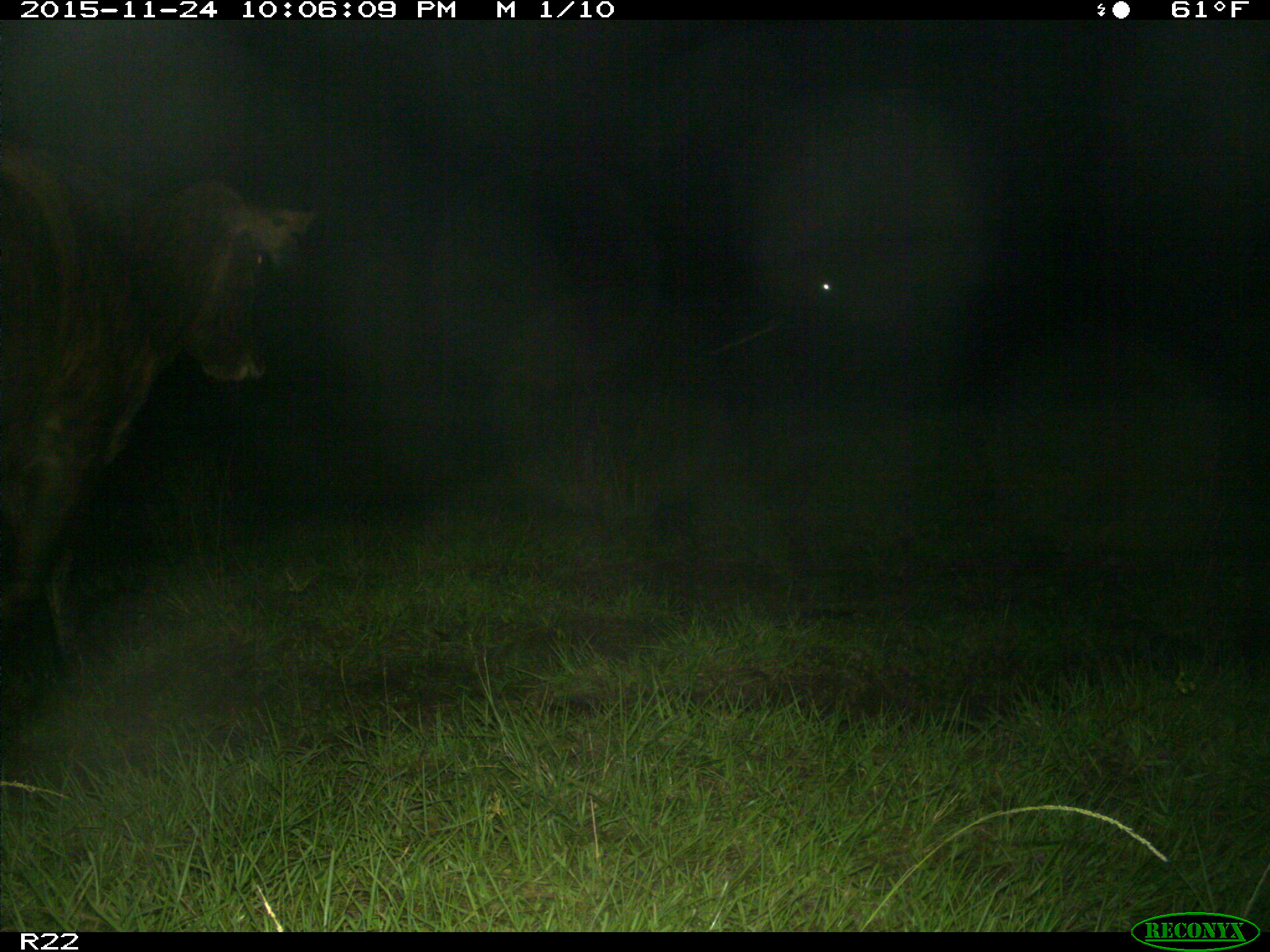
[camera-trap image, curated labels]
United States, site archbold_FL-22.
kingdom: Animalia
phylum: Chordata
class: Mammalia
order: Artiodactyla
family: Bovidae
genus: Bos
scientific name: Bos taurus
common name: domestic cow